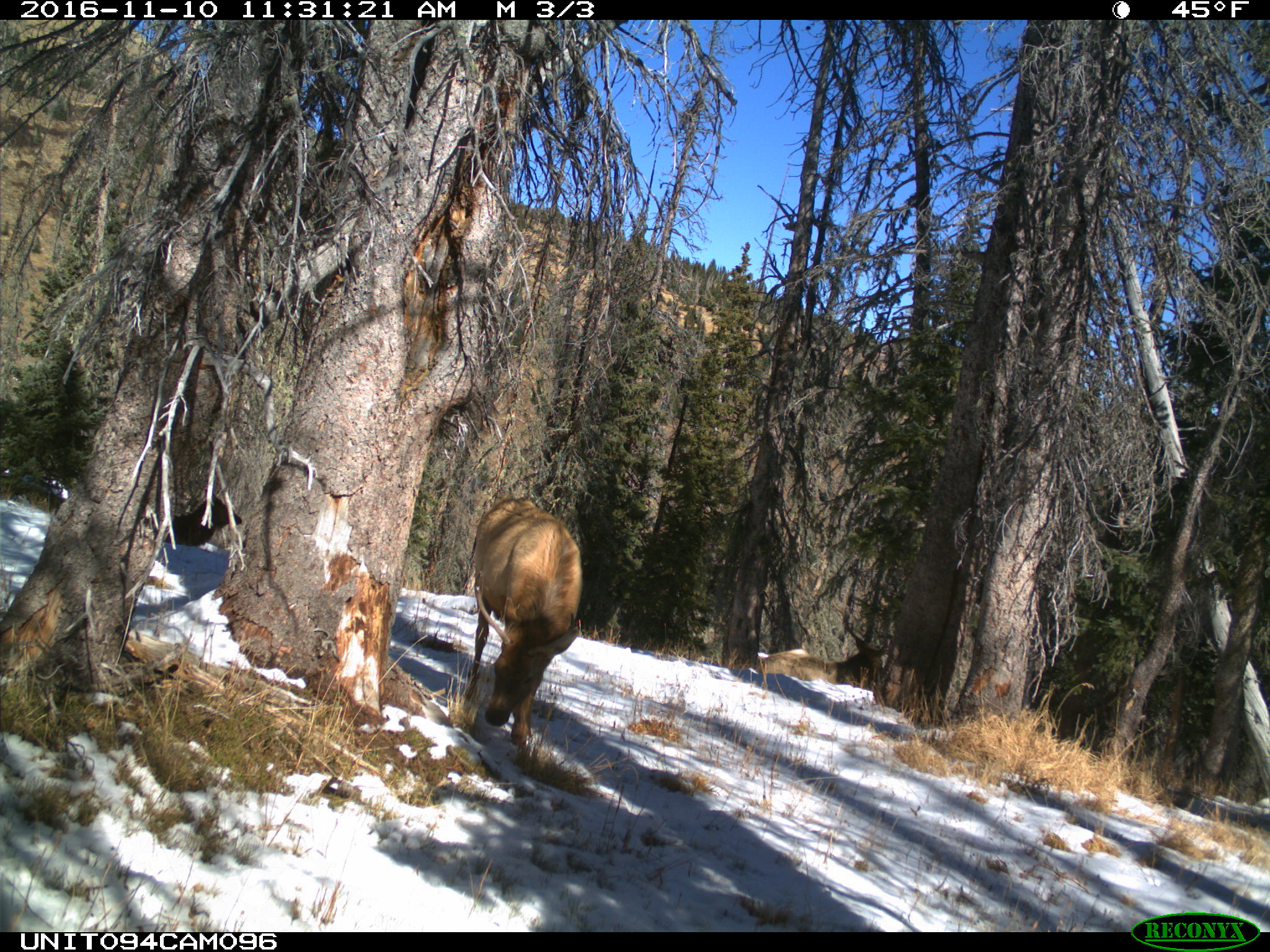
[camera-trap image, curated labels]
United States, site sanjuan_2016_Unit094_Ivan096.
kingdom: Animalia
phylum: Chordata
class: Mammalia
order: Artiodactyla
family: Cervidae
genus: Cervus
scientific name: Cervus elaphus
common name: red deer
Cervus elaphus (red deer).